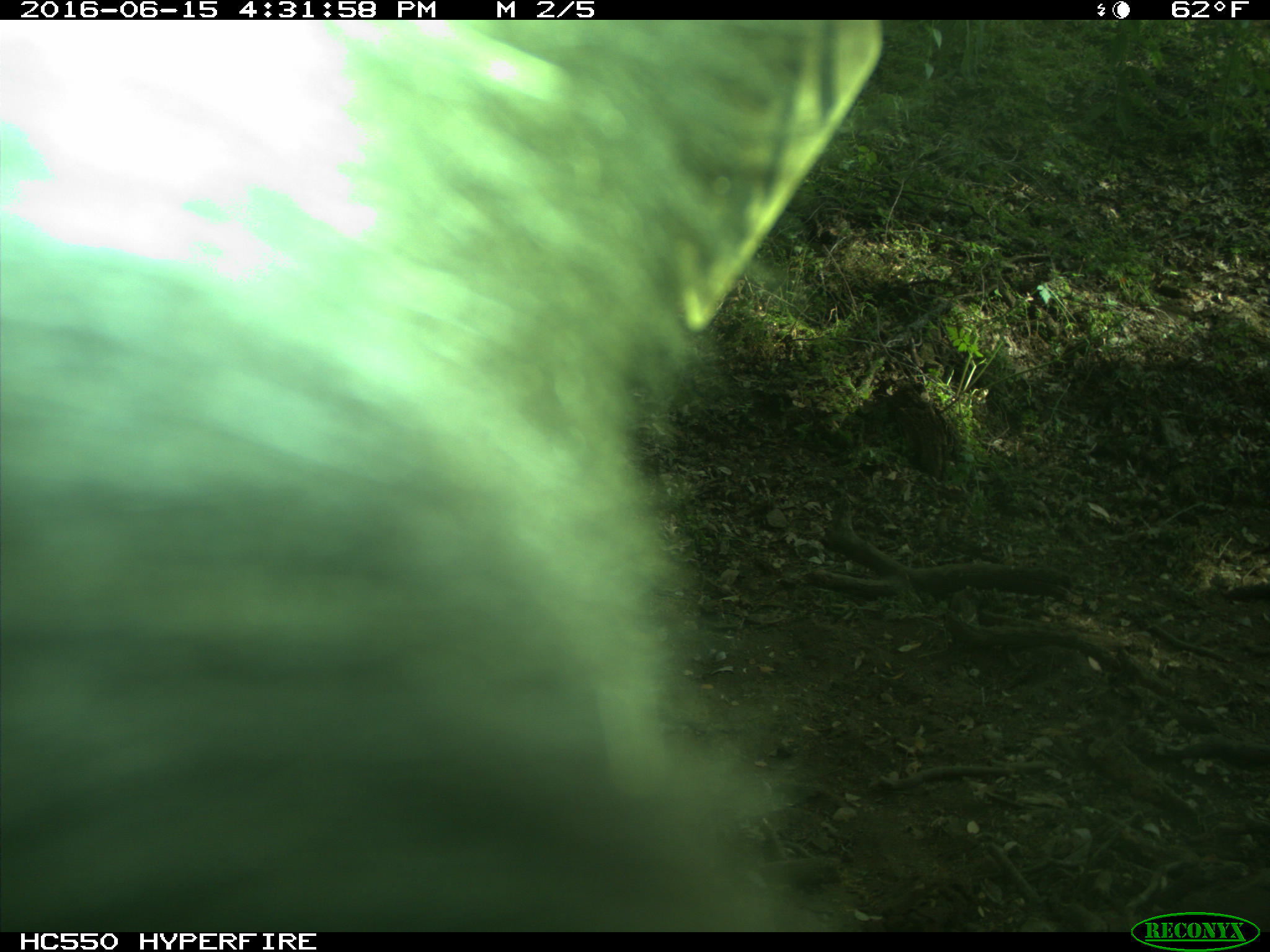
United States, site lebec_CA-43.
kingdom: Animalia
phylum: Chordata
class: Mammalia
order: Artiodactyla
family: Bovidae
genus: Bos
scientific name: Bos taurus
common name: domestic cow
Bos taurus (domestic cow).